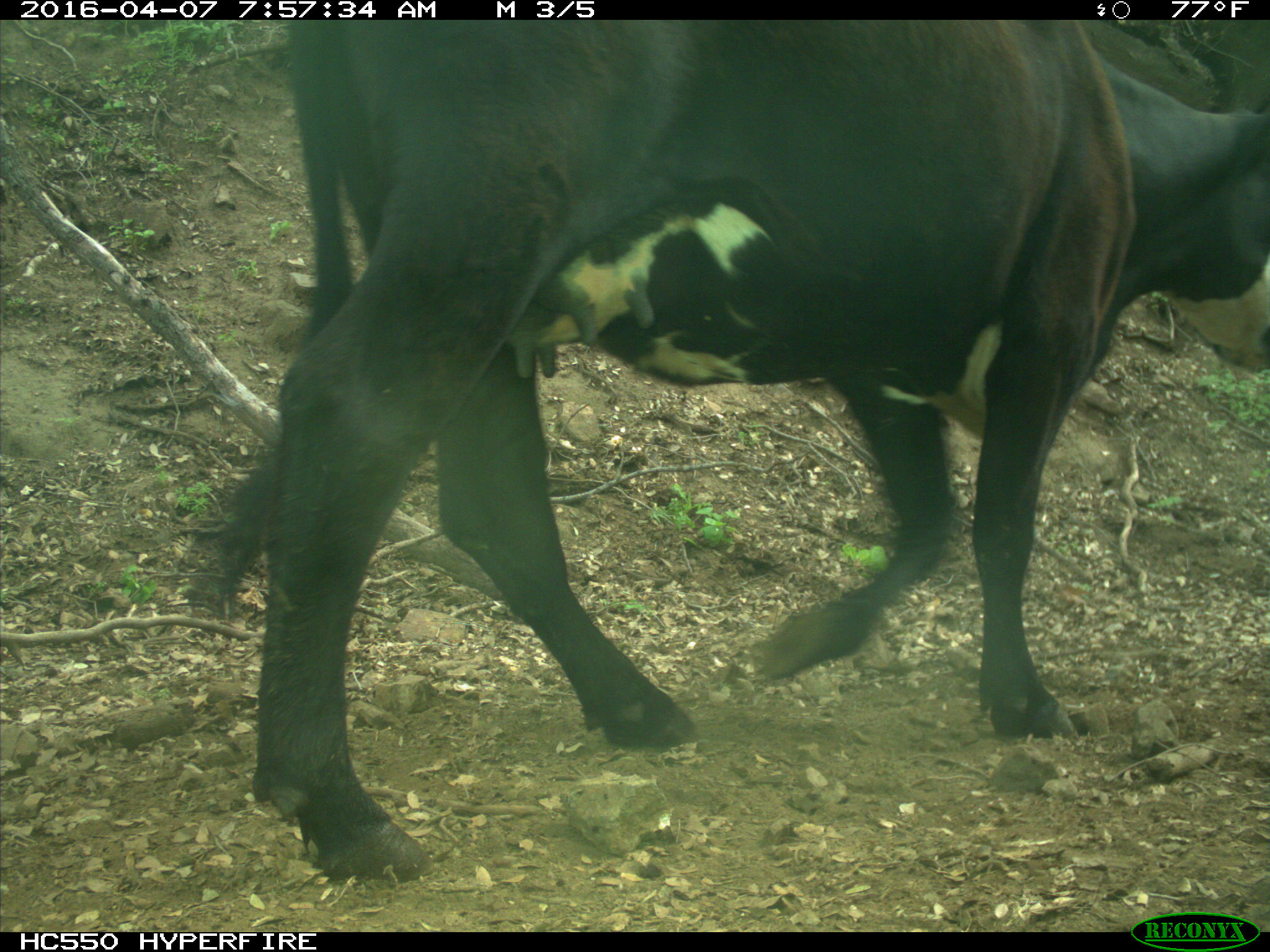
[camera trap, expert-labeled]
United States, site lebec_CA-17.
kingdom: Animalia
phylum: Chordata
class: Mammalia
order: Artiodactyla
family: Bovidae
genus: Bos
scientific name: Bos taurus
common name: domestic cow